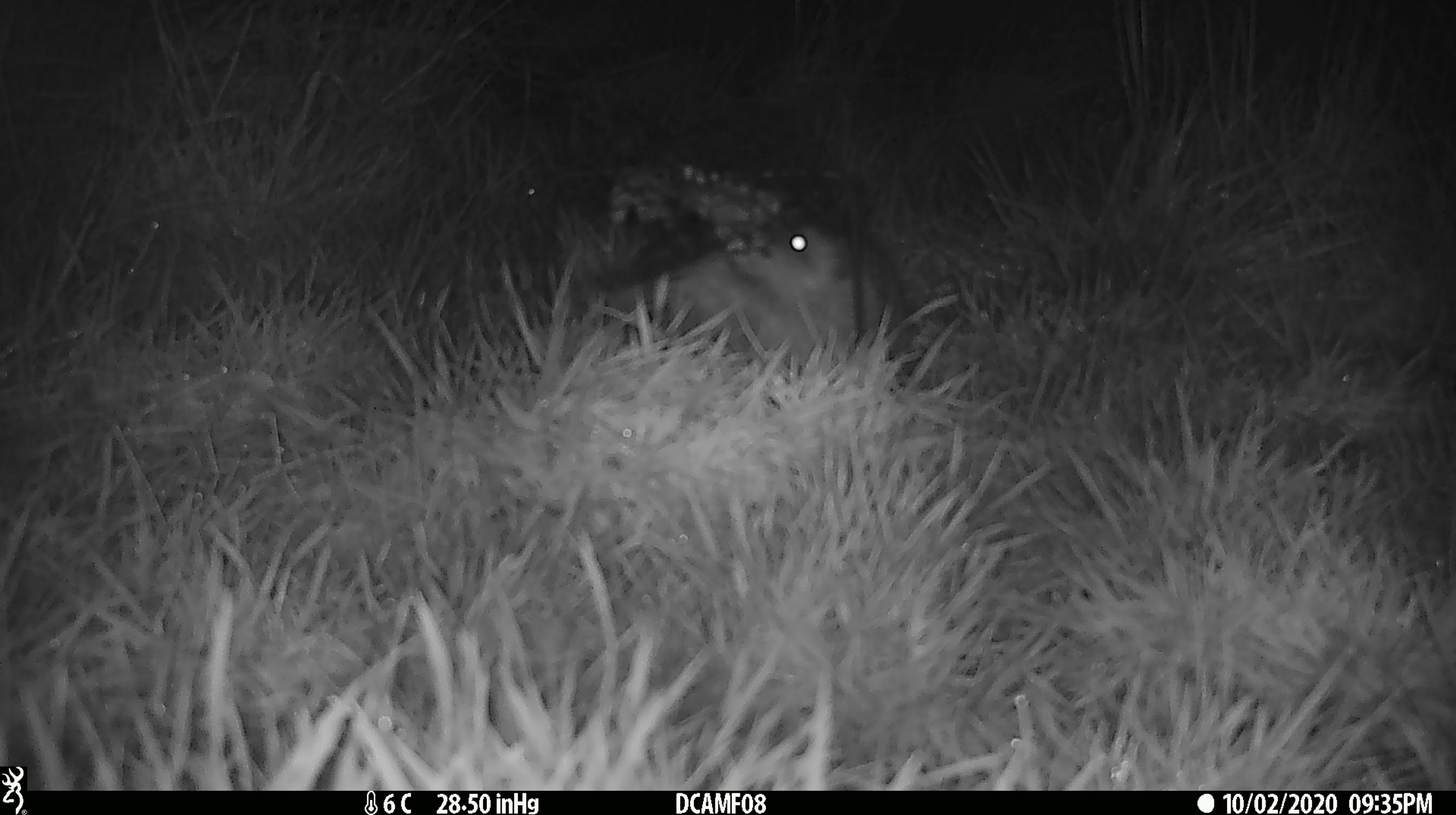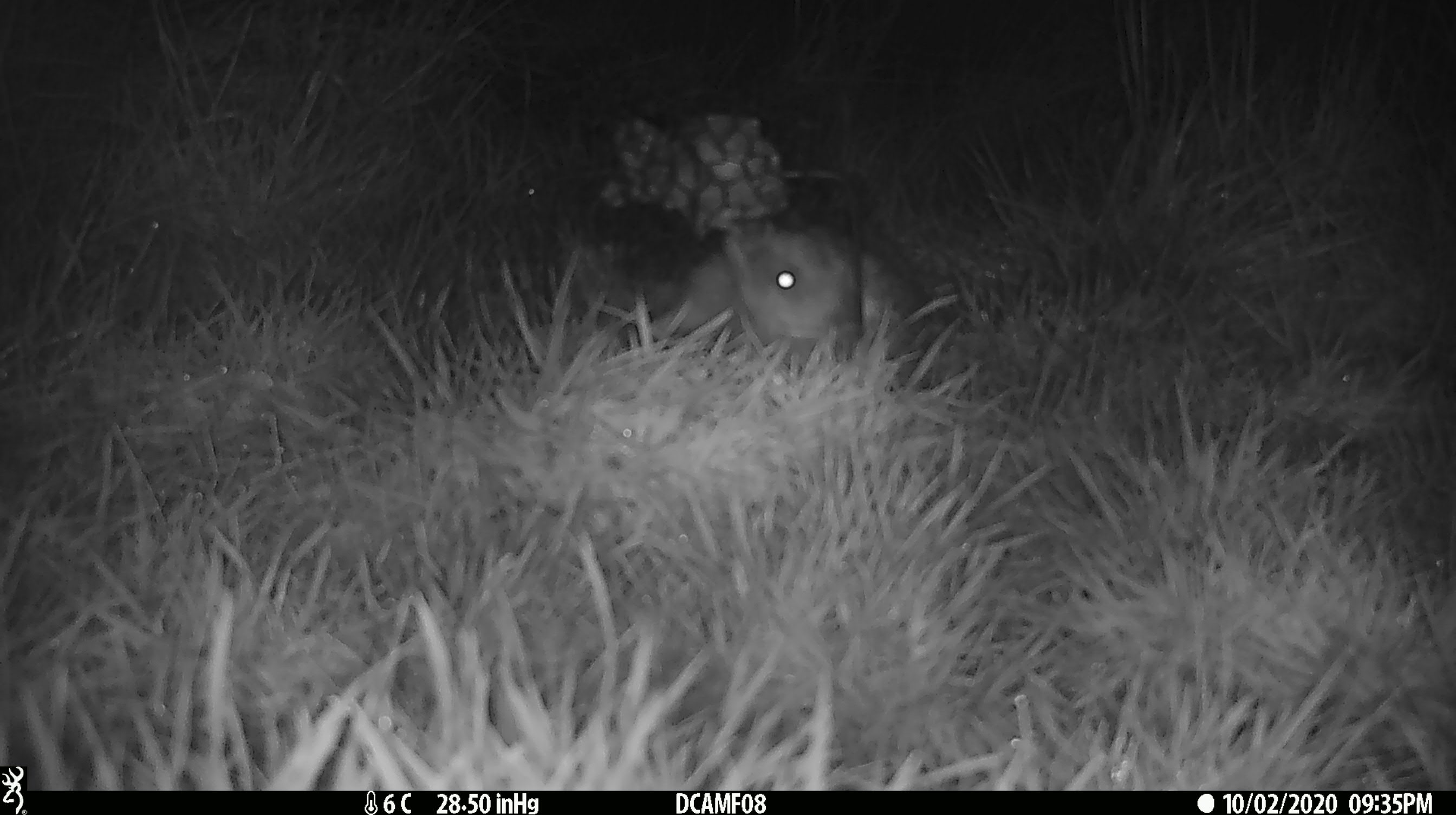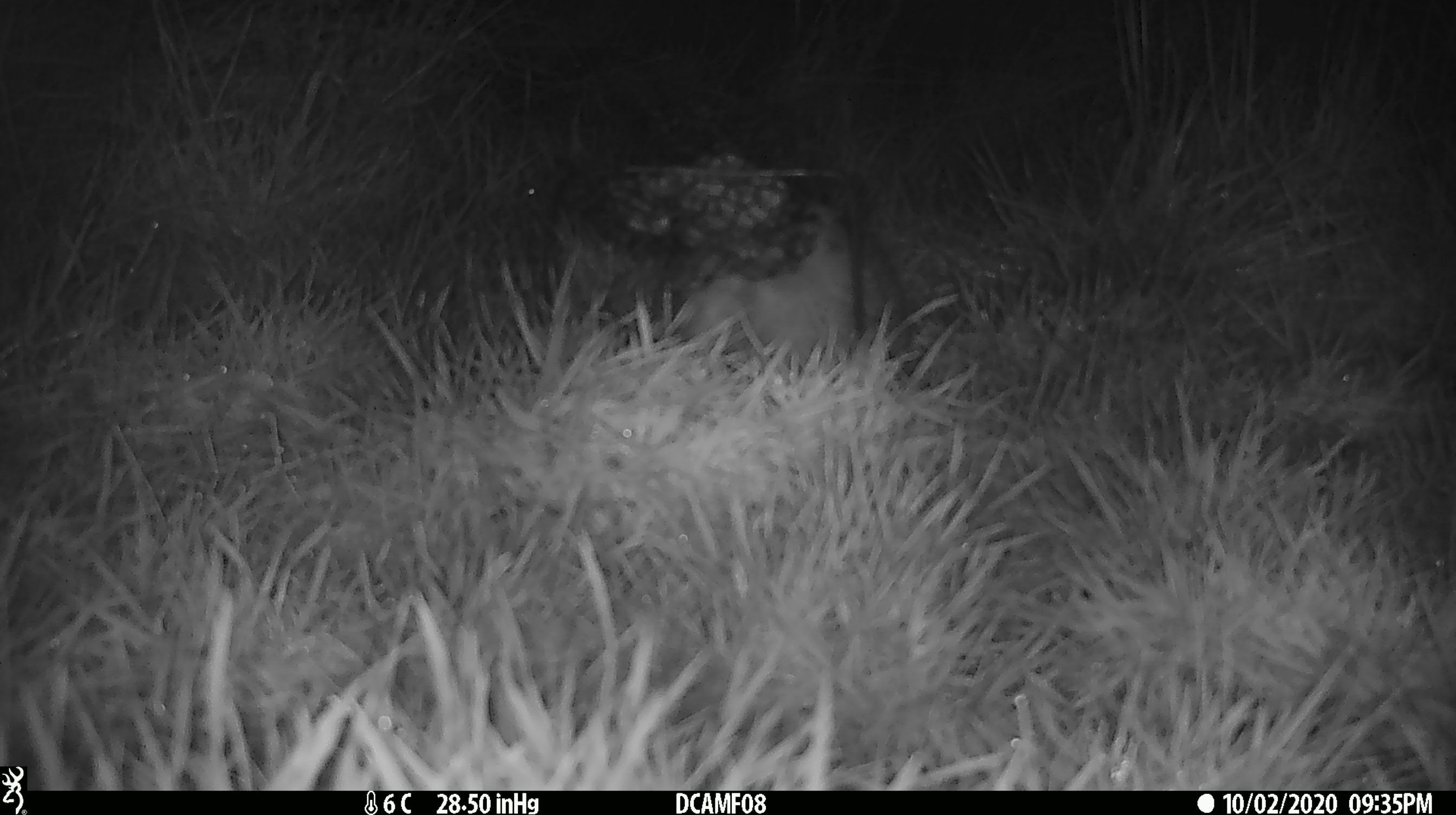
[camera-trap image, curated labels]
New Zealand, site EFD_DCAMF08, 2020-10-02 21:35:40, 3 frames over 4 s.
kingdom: Animalia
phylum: Chordata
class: Mammalia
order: Eulipotyphla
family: Erinaceidae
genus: Erinaceus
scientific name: Erinaceus europaeus europaeus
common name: european hedgehog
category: hedgehog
Hedgehog (european hedgehog) (Erinaceus europaeus europaeus).